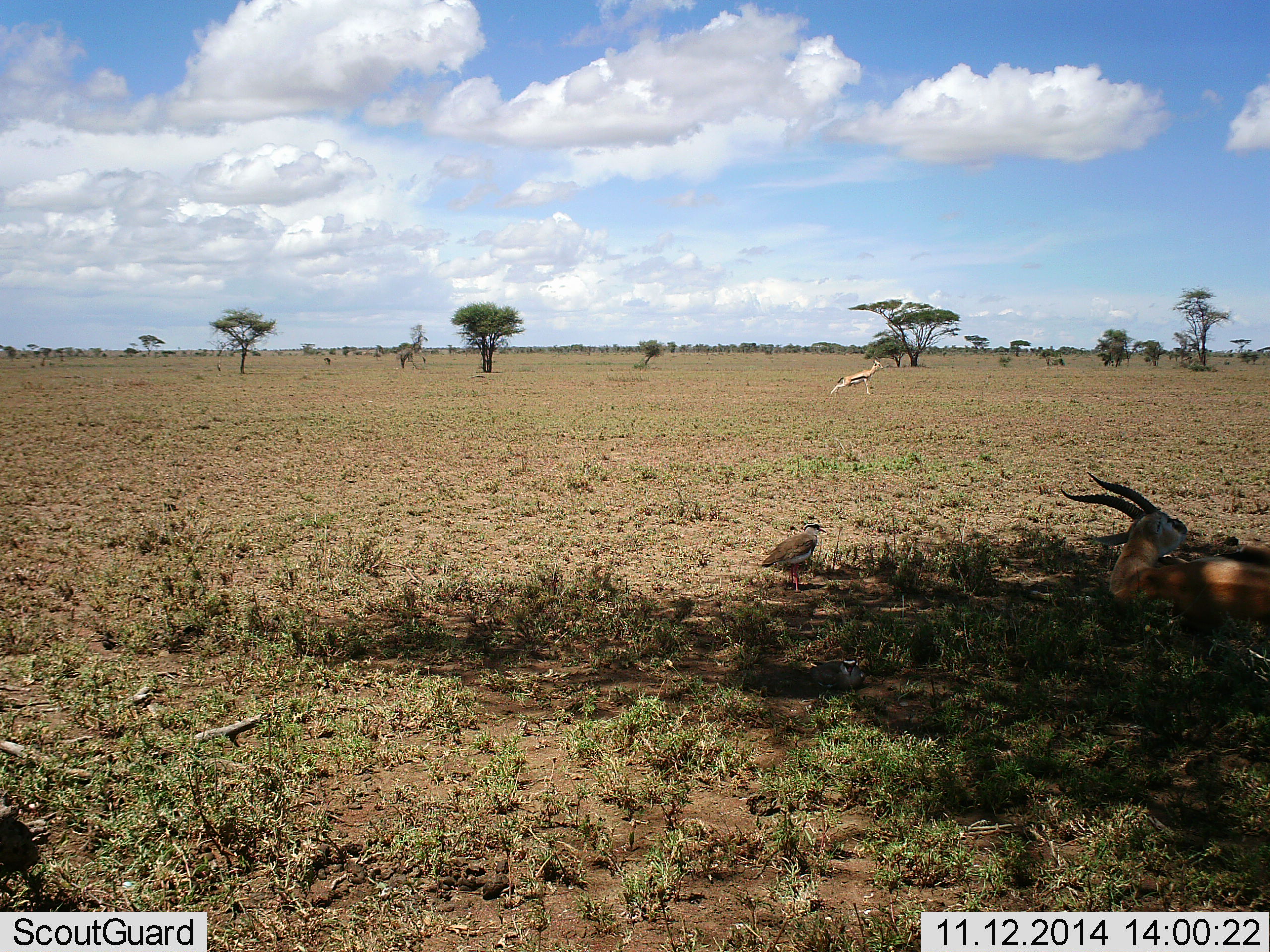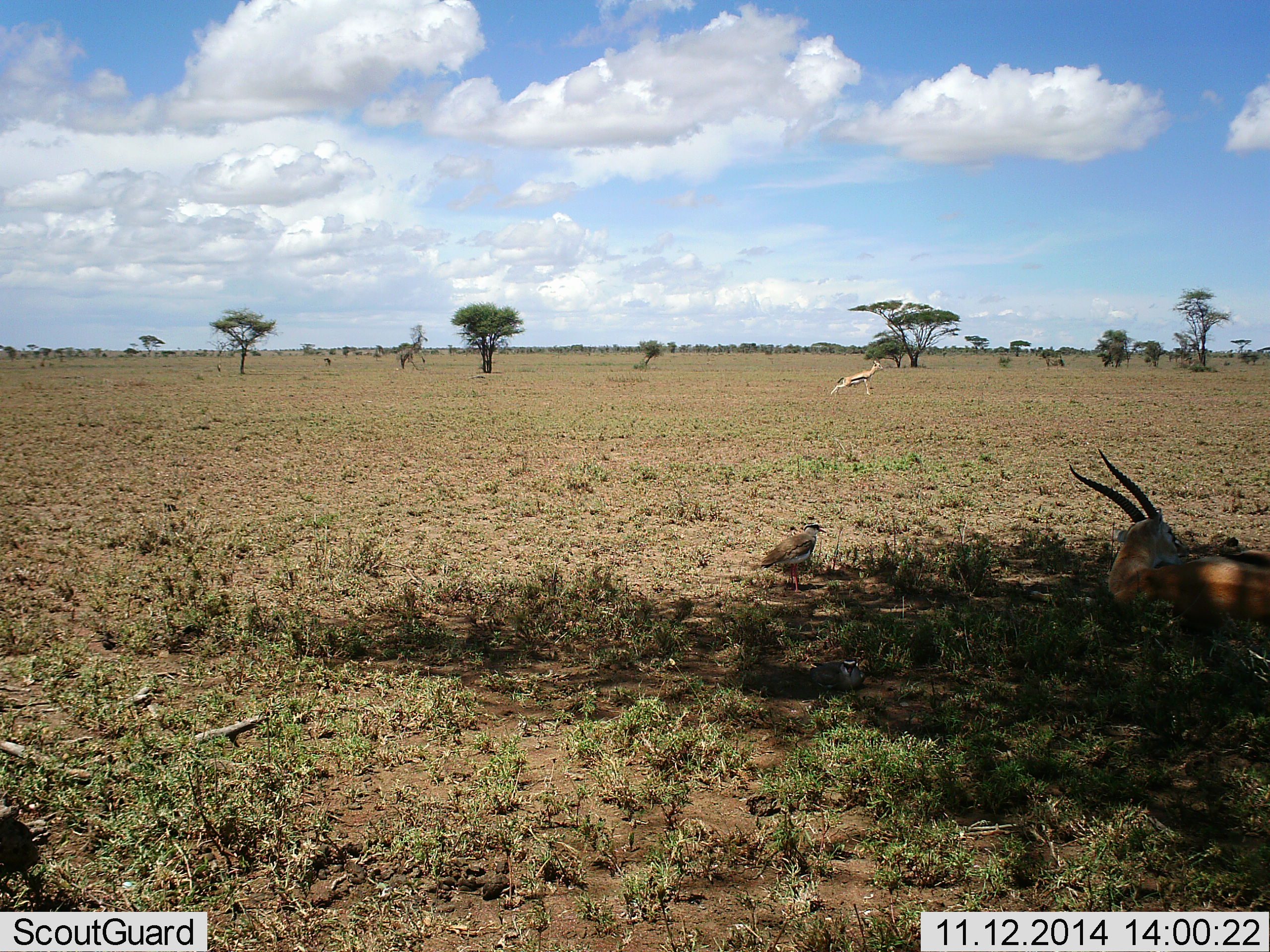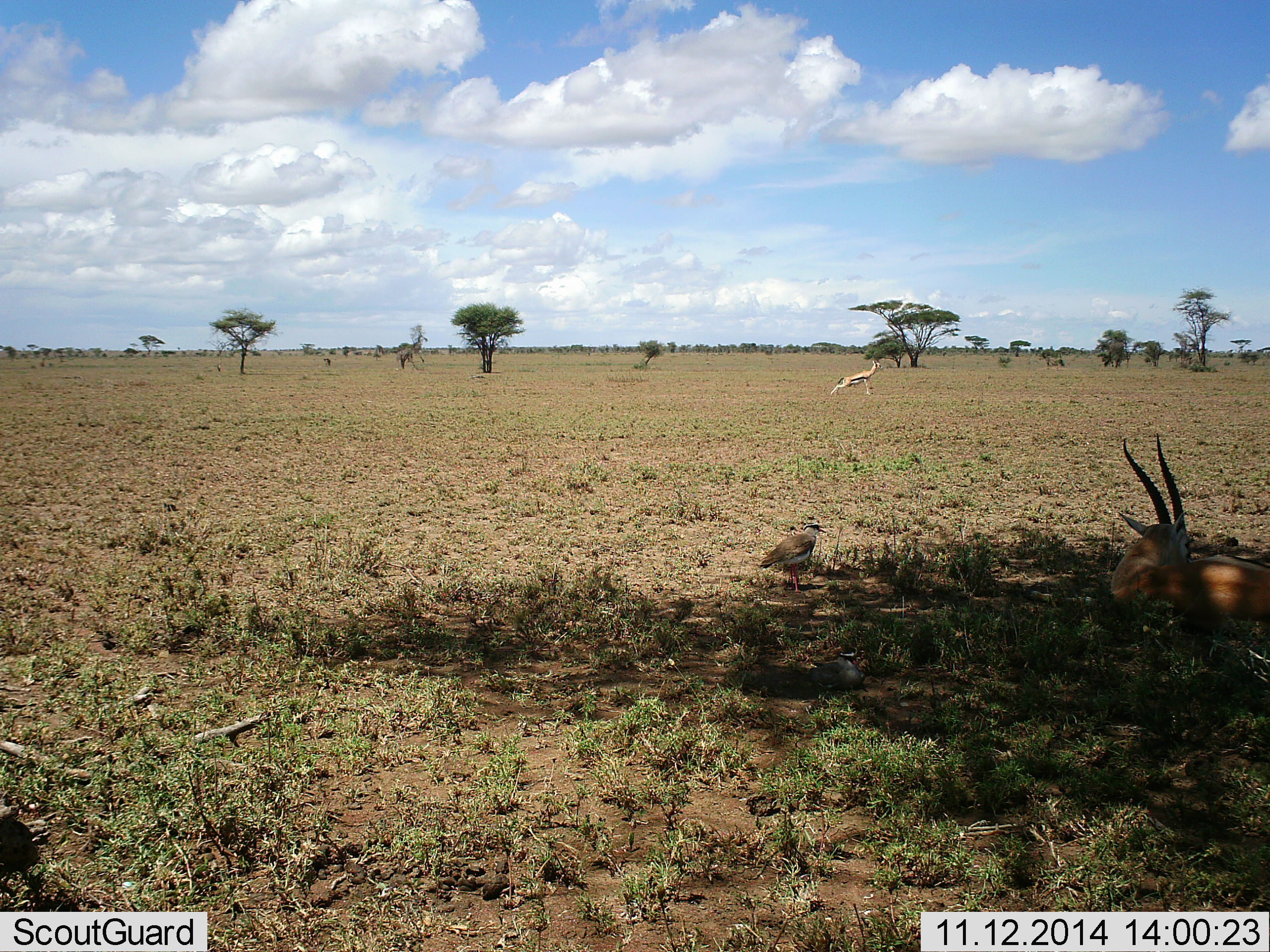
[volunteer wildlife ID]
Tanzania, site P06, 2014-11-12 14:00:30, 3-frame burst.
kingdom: Animalia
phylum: Chordata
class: Mammalia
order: Artiodactyla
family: Bovidae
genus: Eudorcas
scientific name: Eudorcas thomsonii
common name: thomson's gazelle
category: gazellethomsons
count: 2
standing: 74%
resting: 89%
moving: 21%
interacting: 0%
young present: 5%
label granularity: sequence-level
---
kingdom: Animalia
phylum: Chordata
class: Aves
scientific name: Aves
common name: bird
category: otherbird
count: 1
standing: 69%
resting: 46%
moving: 0%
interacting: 0%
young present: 0%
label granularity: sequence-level